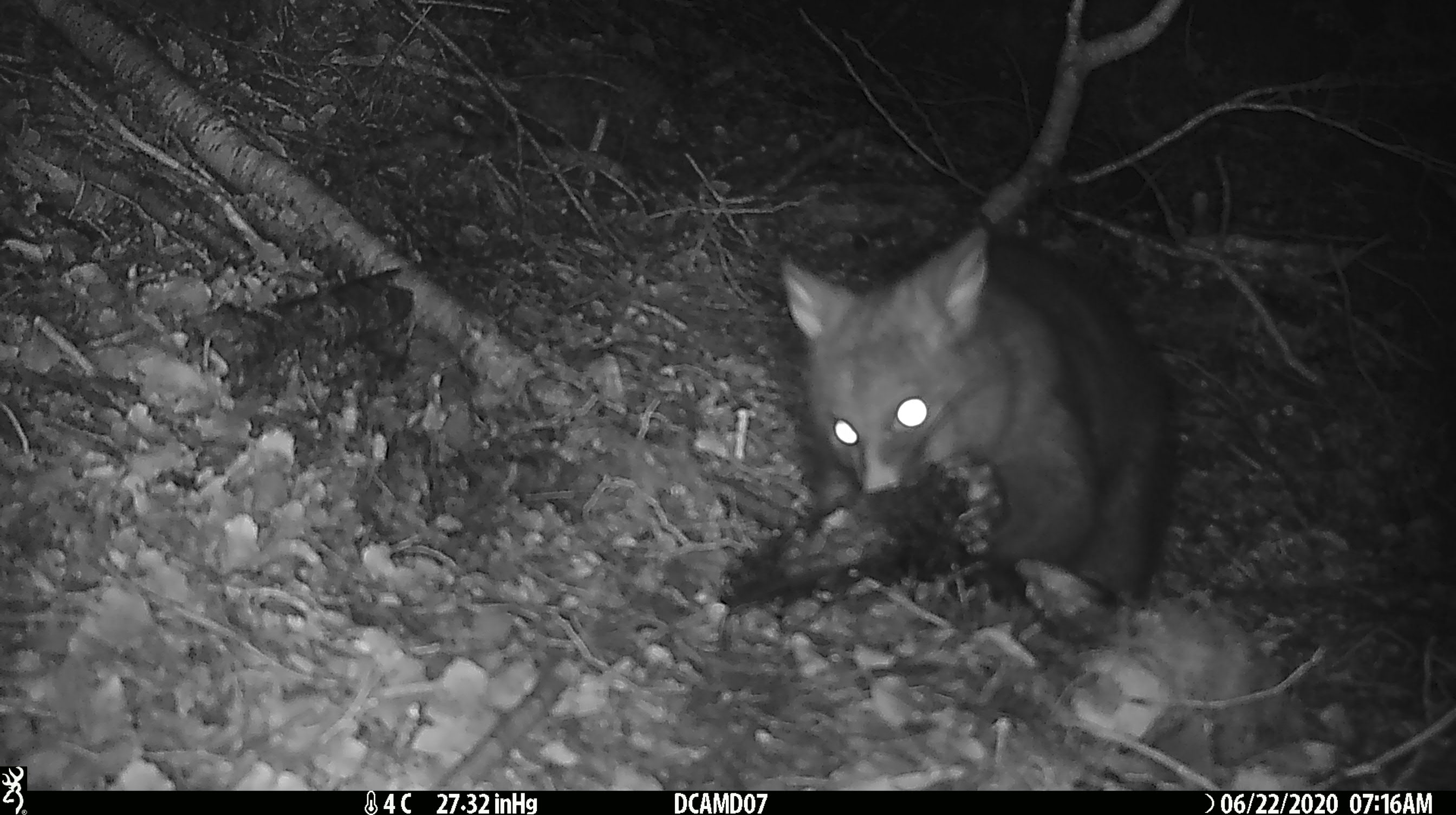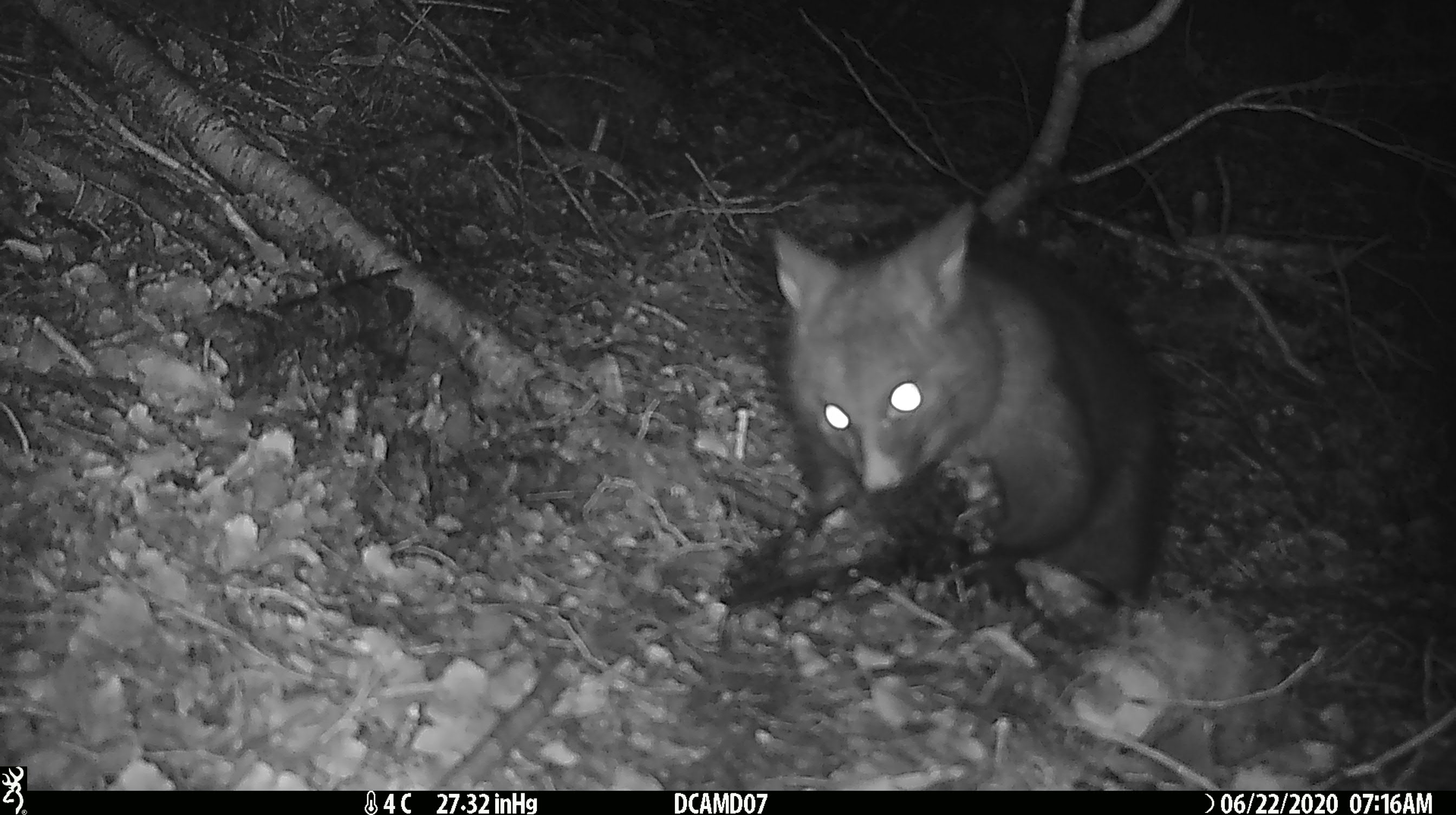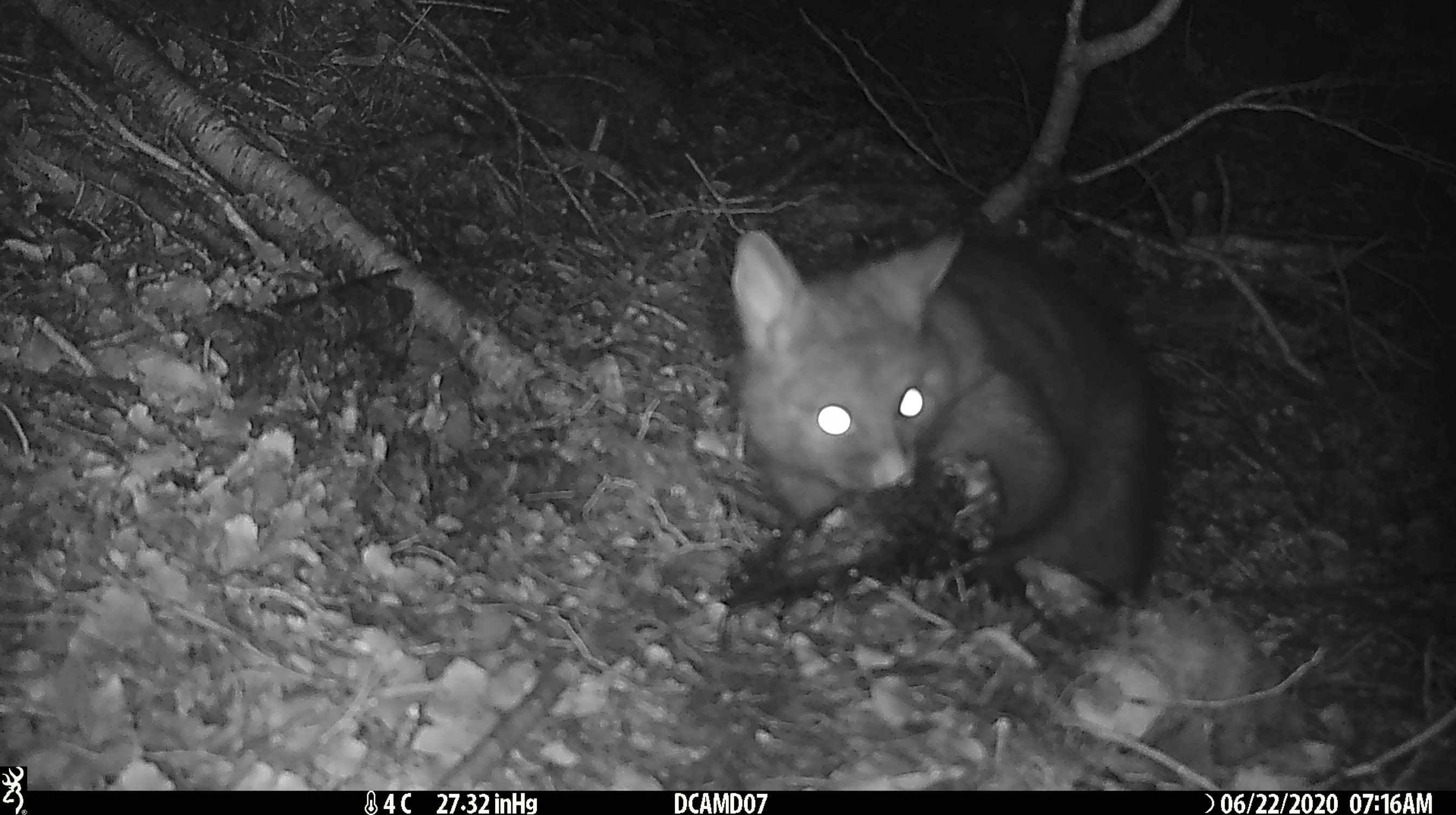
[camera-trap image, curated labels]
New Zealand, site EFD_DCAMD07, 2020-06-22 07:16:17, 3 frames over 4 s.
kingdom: Animalia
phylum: Chordata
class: Mammalia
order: Diprotodontia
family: Phalangeridae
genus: Trichosurus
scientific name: Trichosurus vulpecula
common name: common brushtail possum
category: possum